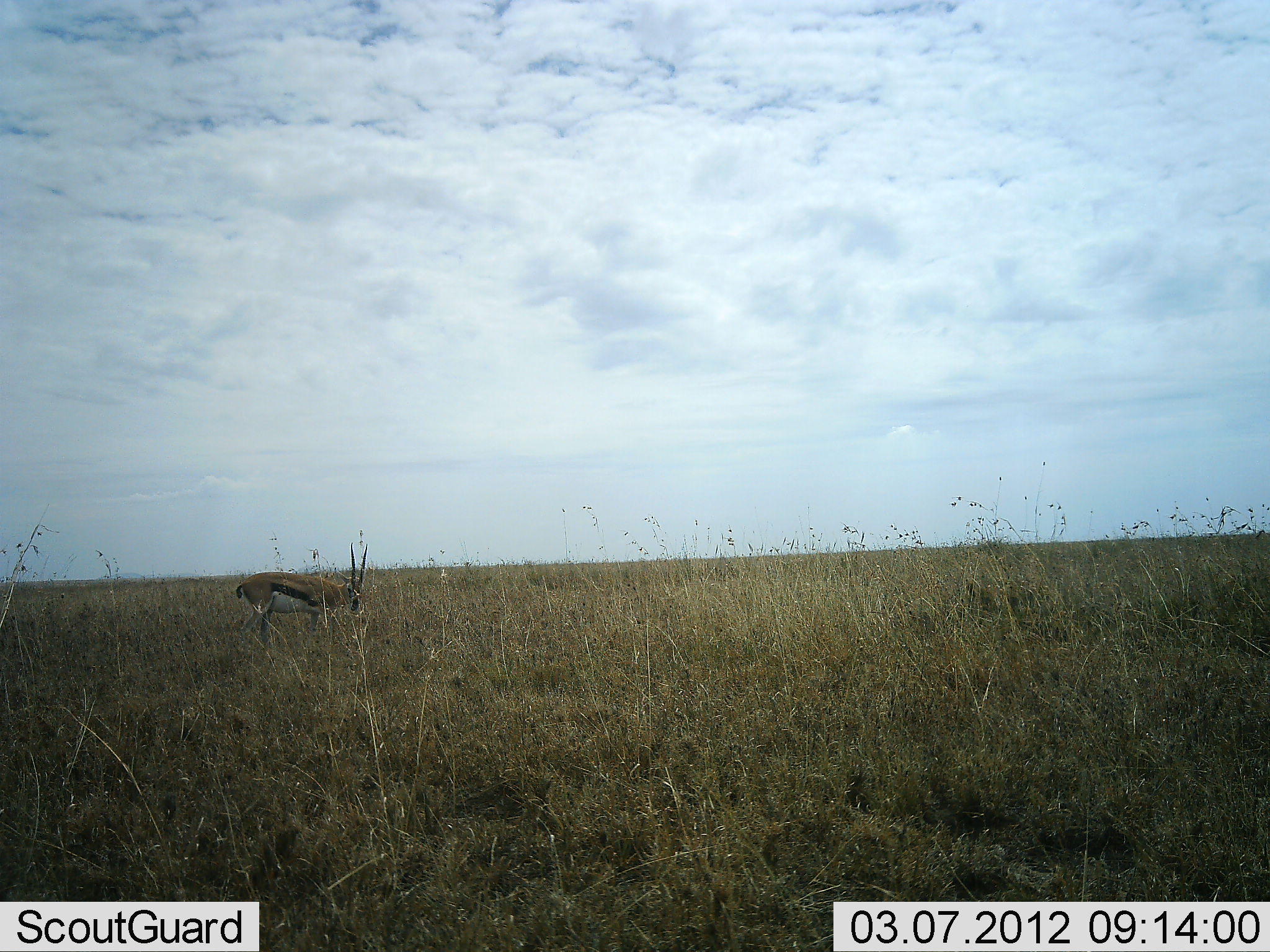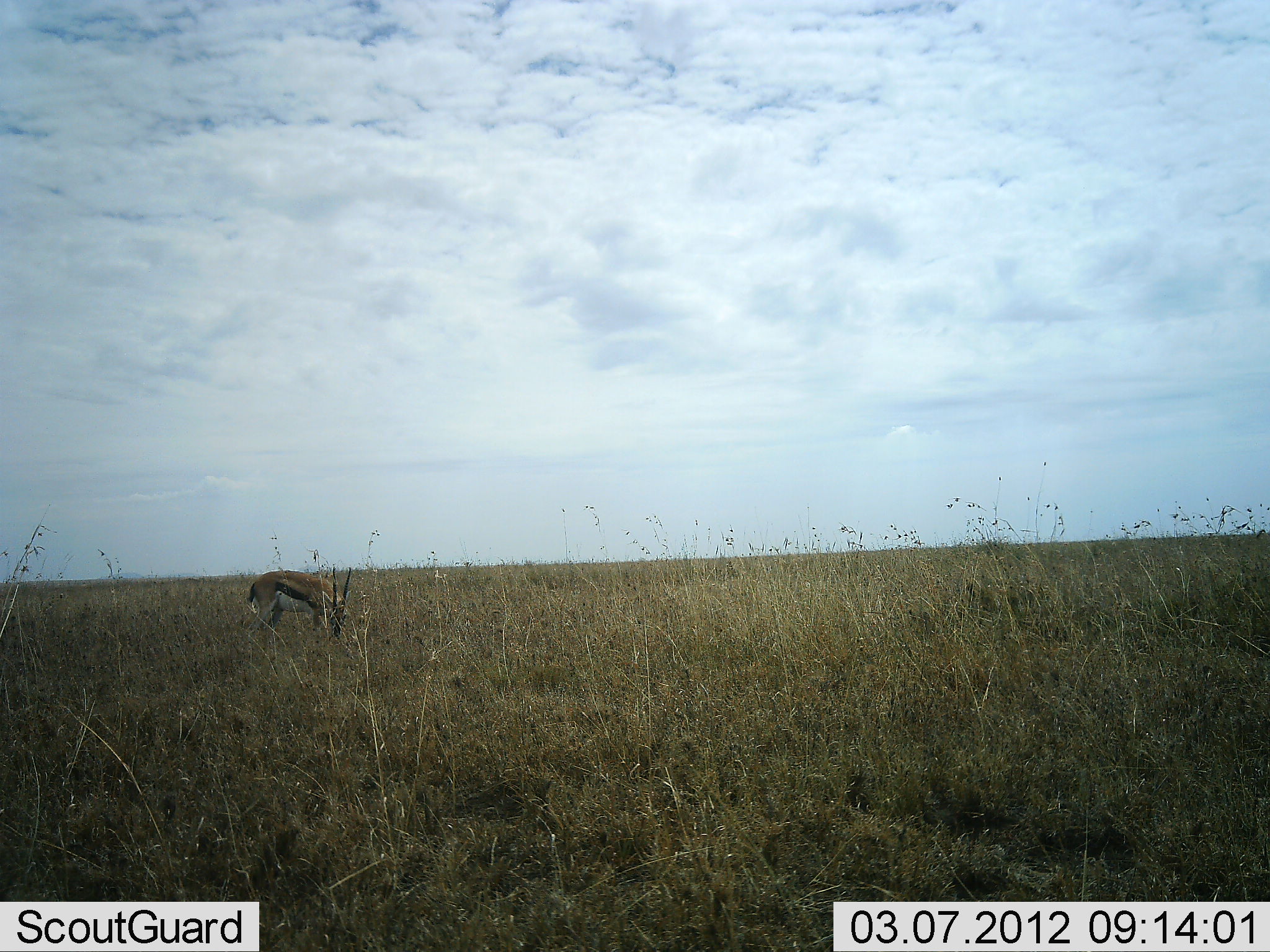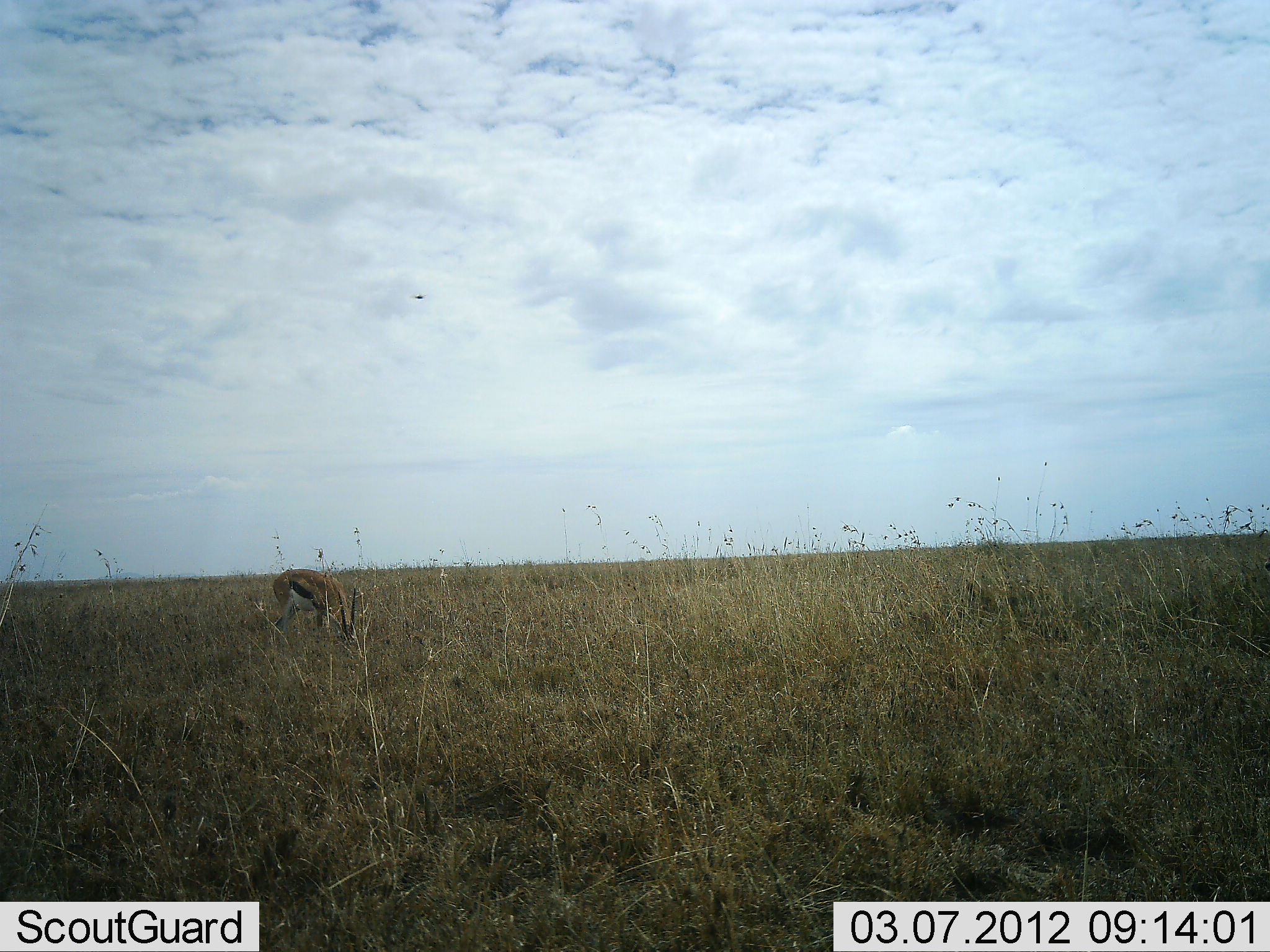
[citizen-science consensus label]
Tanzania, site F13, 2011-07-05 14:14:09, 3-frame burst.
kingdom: Animalia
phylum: Chordata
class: Mammalia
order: Artiodactyla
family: Bovidae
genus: Eudorcas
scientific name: Eudorcas thomsonii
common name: thomson's gazelle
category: gazellethomsons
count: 1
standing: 20%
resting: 0%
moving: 10%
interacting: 0%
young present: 0%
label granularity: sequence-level